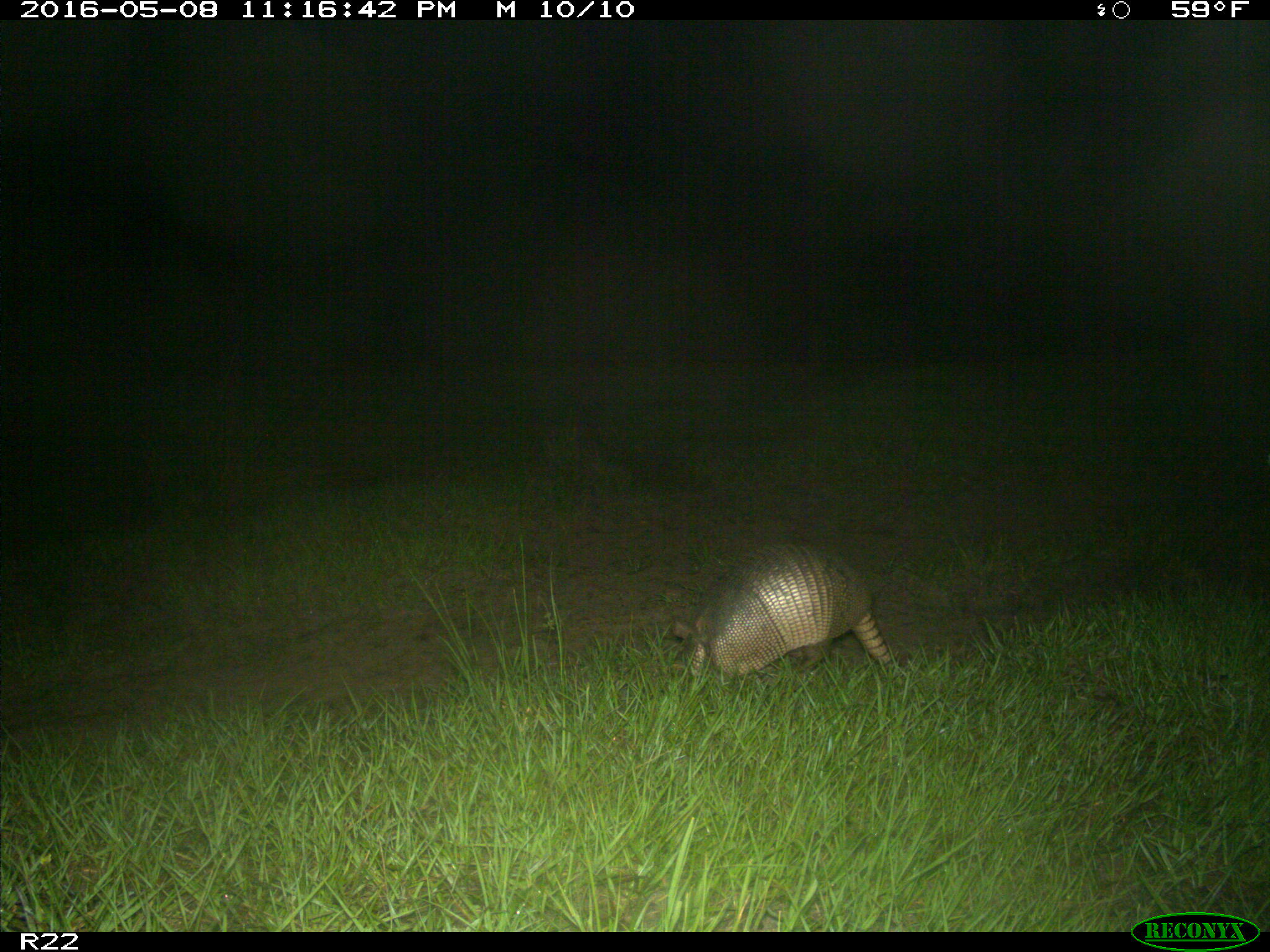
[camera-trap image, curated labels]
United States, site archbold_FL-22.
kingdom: Animalia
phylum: Chordata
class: Mammalia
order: Cingulata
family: Dasypodidae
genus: Dasypus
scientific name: Dasypus novemcinctus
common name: nine-banded armadillo